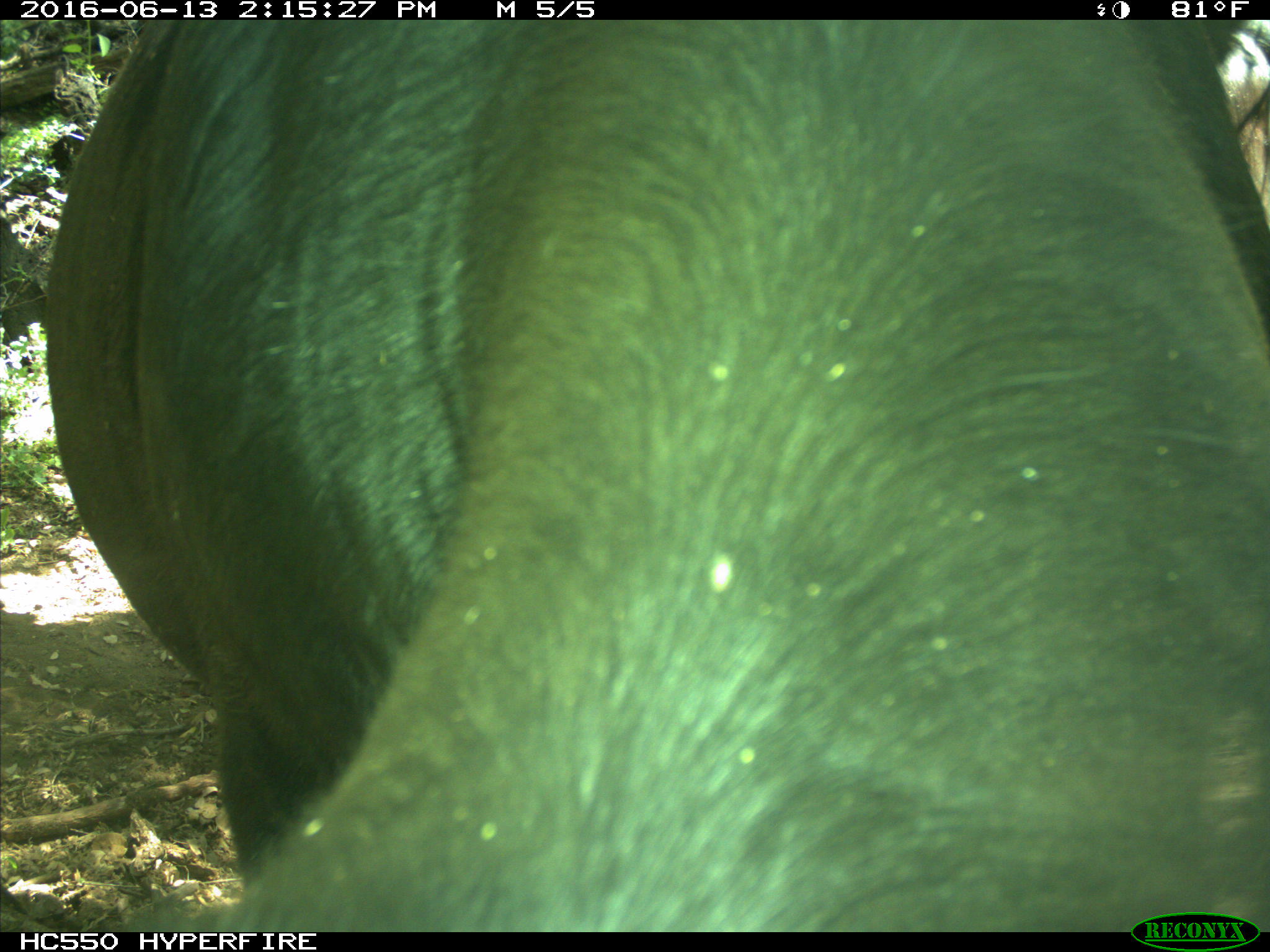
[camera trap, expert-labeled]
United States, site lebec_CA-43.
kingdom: Animalia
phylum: Chordata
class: Mammalia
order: Artiodactyla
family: Bovidae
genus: Bos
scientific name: Bos taurus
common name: domestic cow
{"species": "Bos taurus (domestic cow)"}